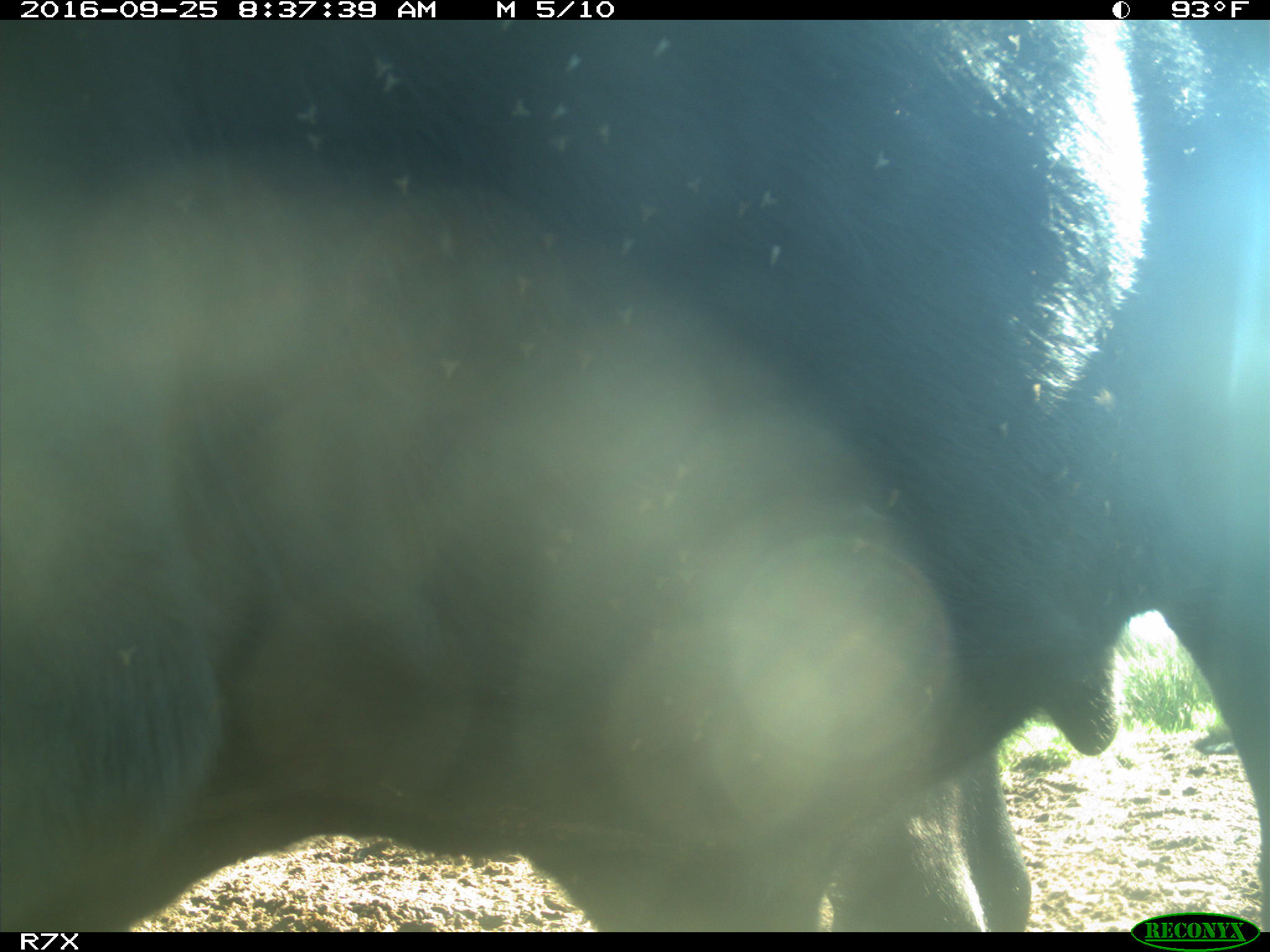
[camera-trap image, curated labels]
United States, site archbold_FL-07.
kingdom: Animalia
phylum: Chordata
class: Mammalia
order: Artiodactyla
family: Bovidae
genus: Bos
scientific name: Bos taurus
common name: domestic cow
Bos taurus (domestic cow).